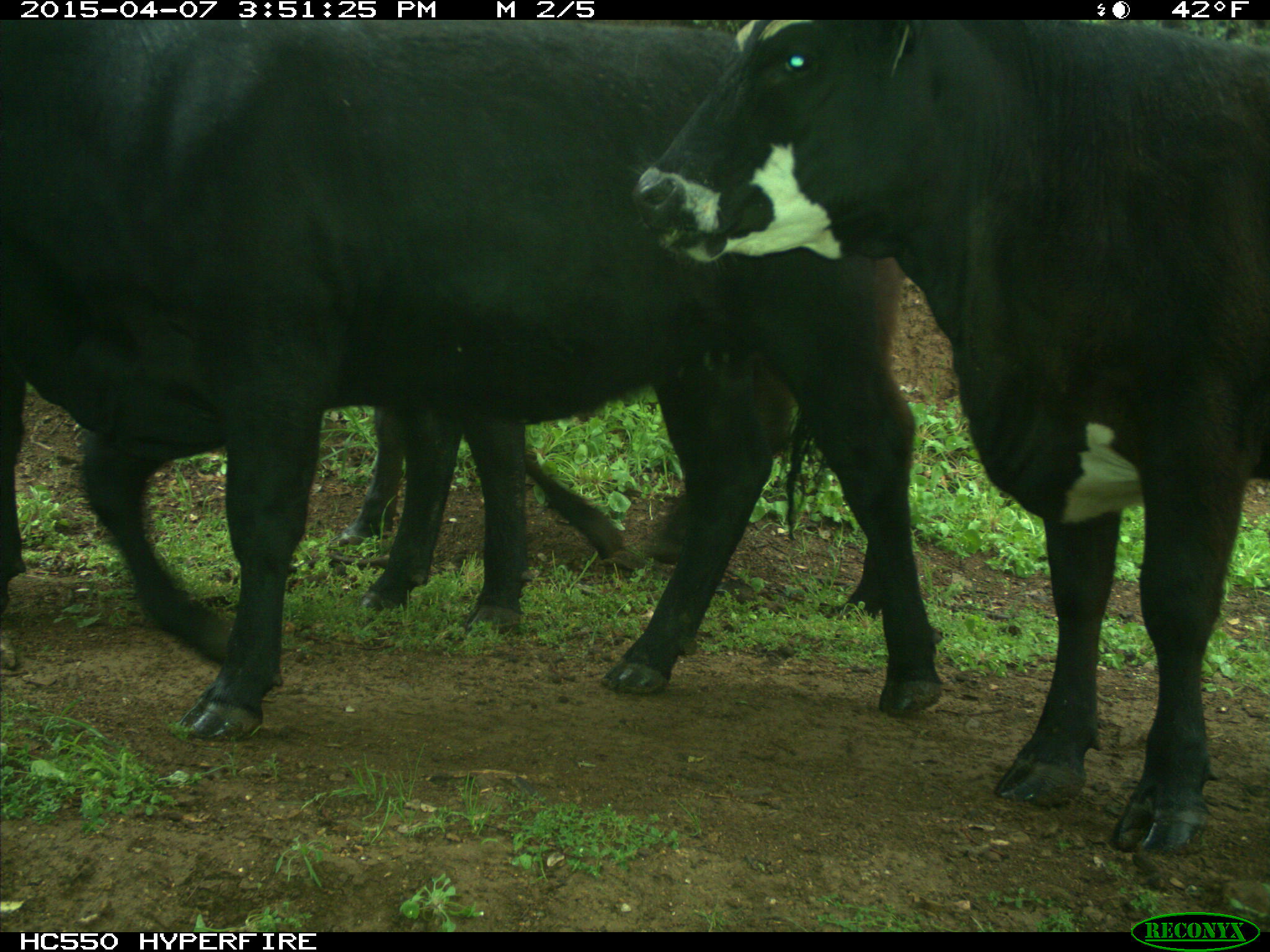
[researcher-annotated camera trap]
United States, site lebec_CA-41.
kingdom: Animalia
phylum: Chordata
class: Mammalia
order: Artiodactyla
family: Bovidae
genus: Bos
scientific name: Bos taurus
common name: domestic cow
Bos taurus (domestic cow).